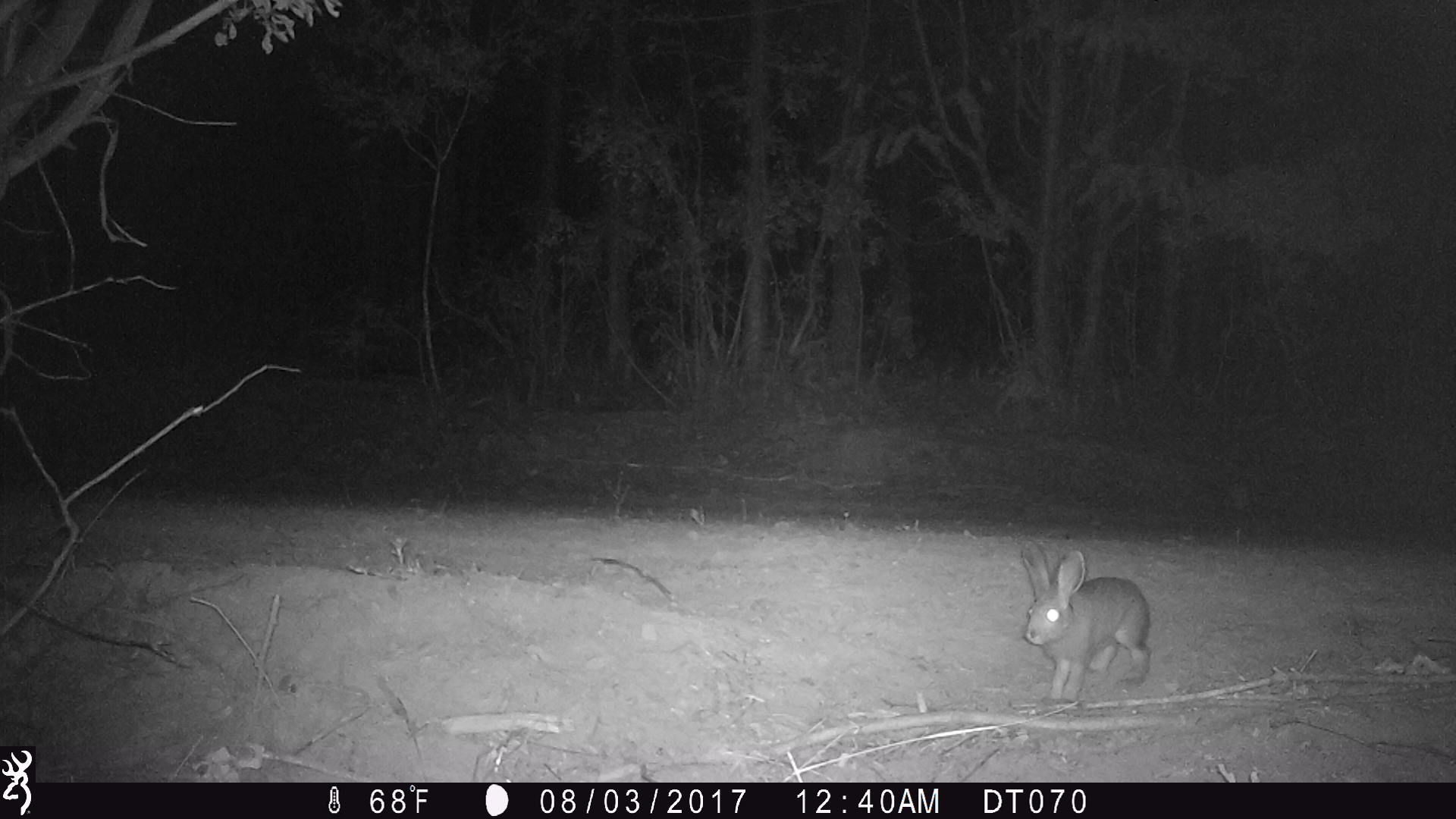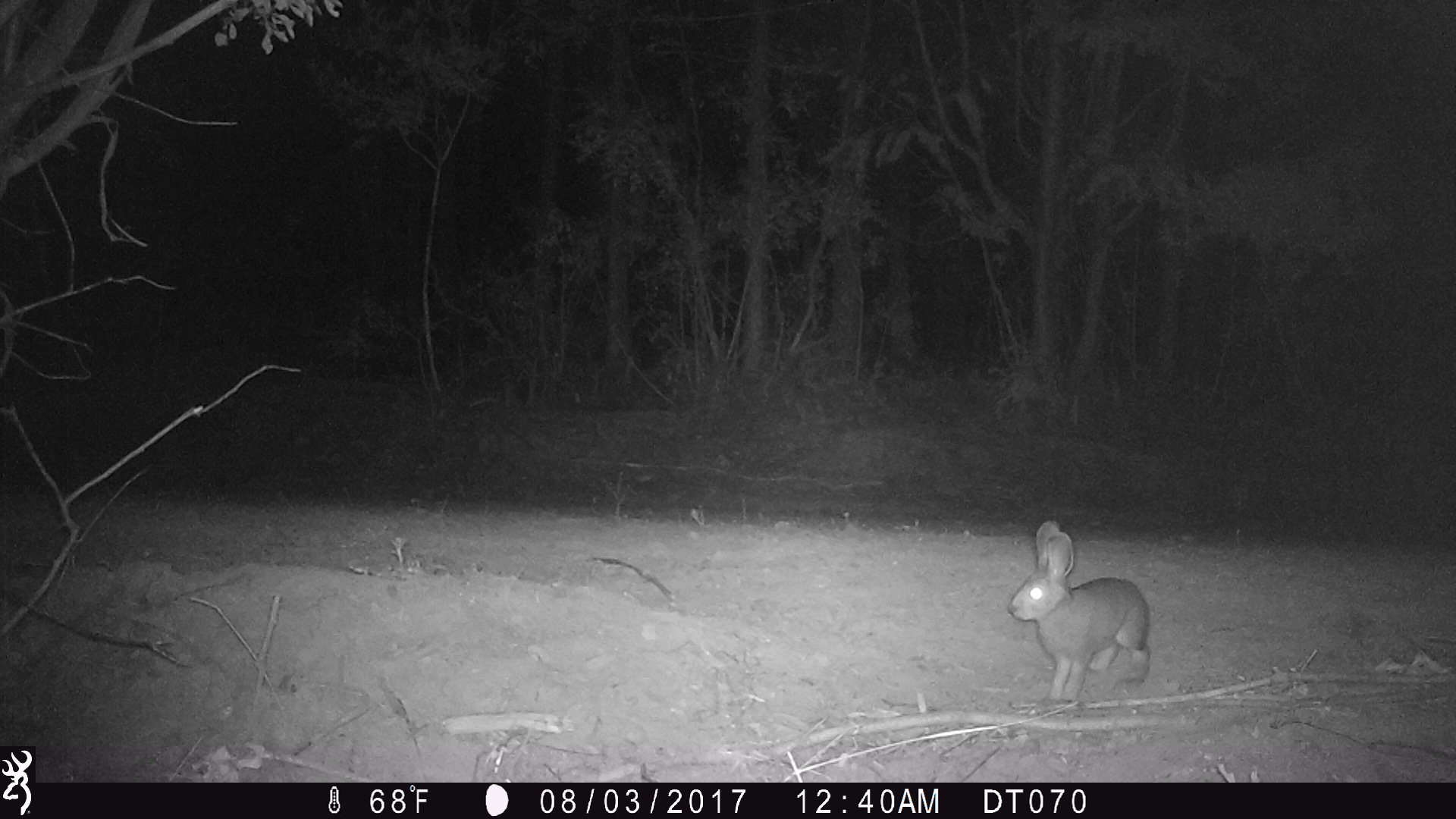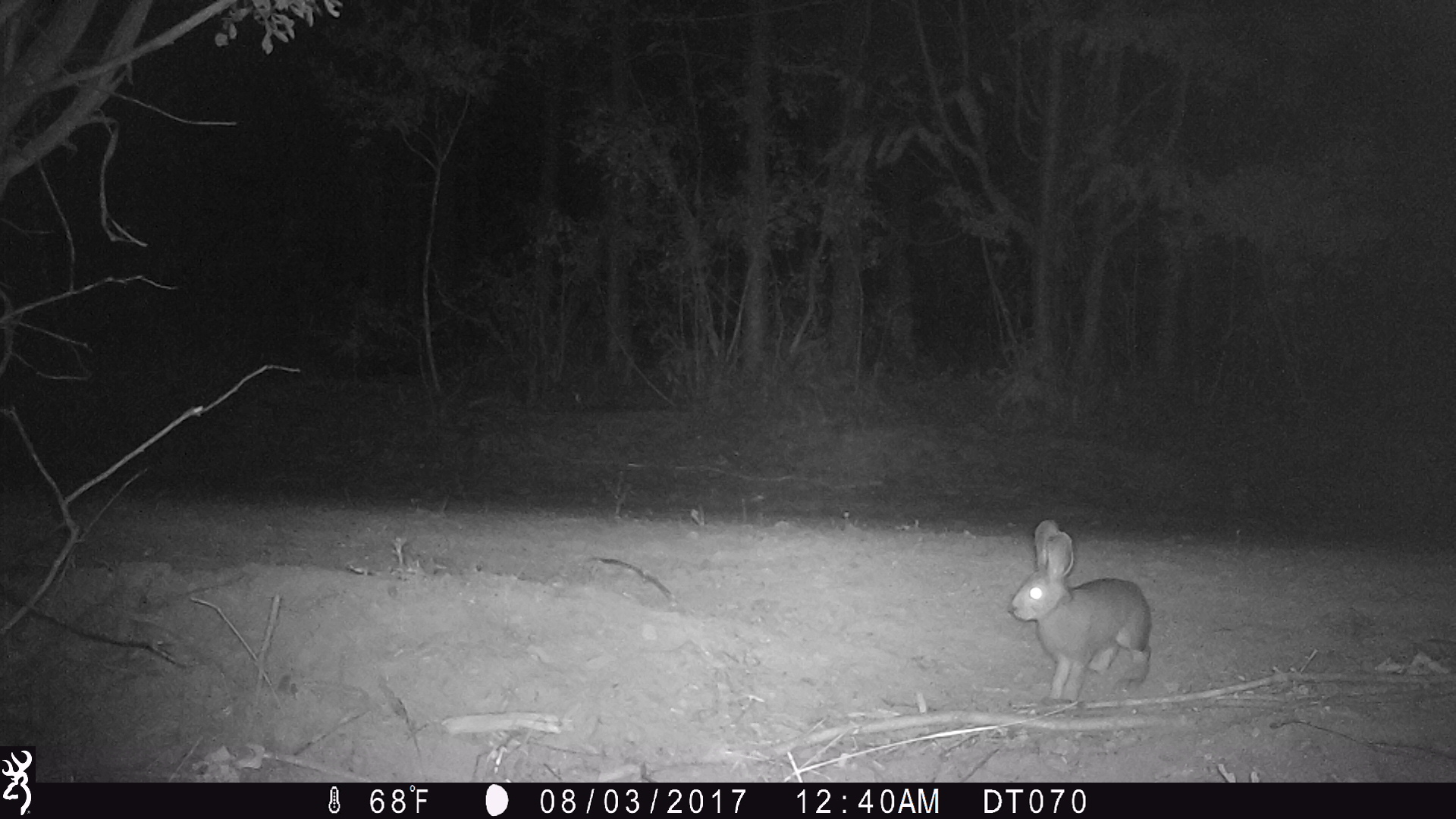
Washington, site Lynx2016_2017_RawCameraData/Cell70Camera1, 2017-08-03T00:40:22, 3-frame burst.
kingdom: Animalia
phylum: Chordata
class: Mammalia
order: Lagomorpha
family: Leporidae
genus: Lepus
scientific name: Lepus americanus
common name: snowshoe hare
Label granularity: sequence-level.